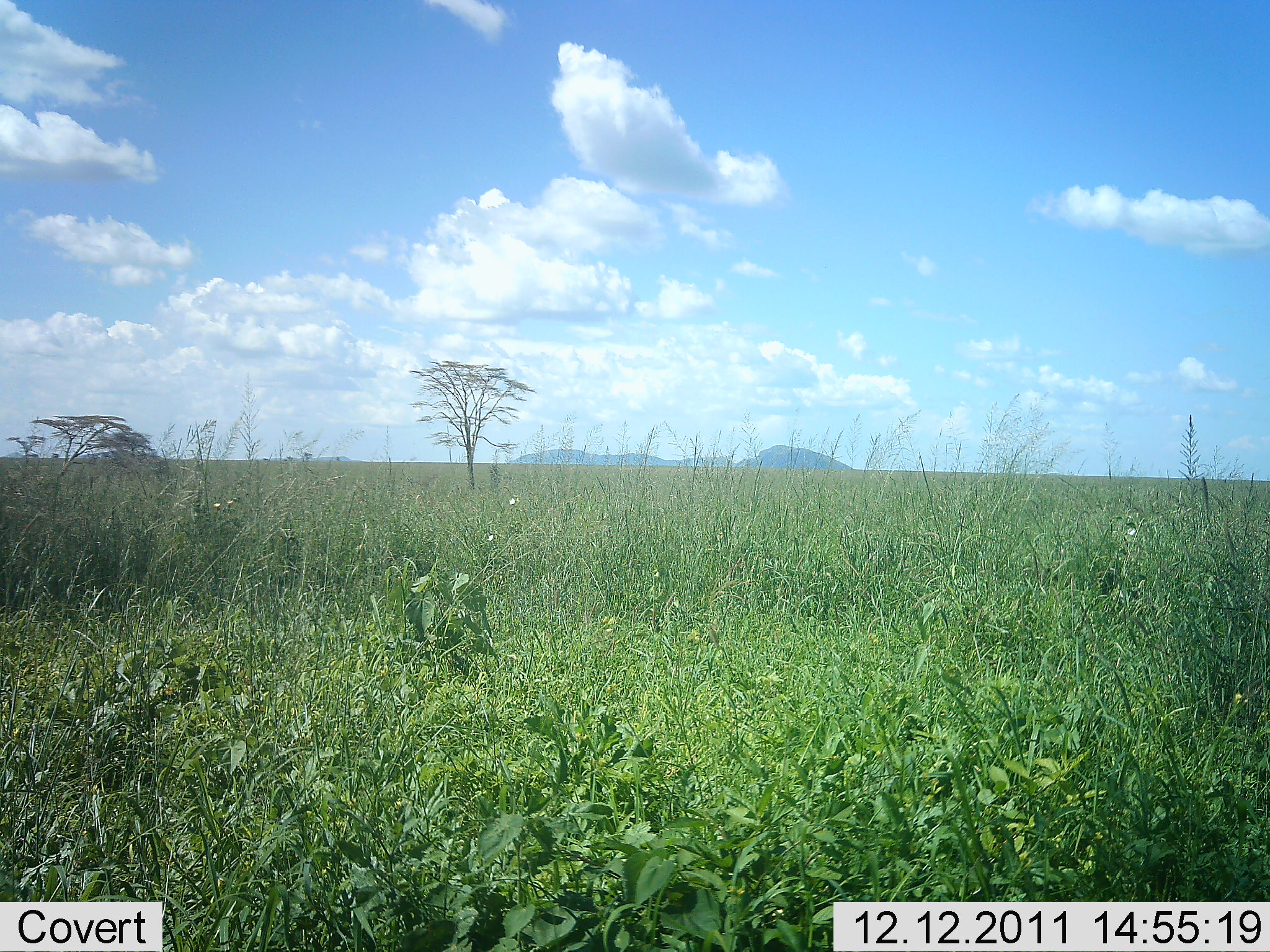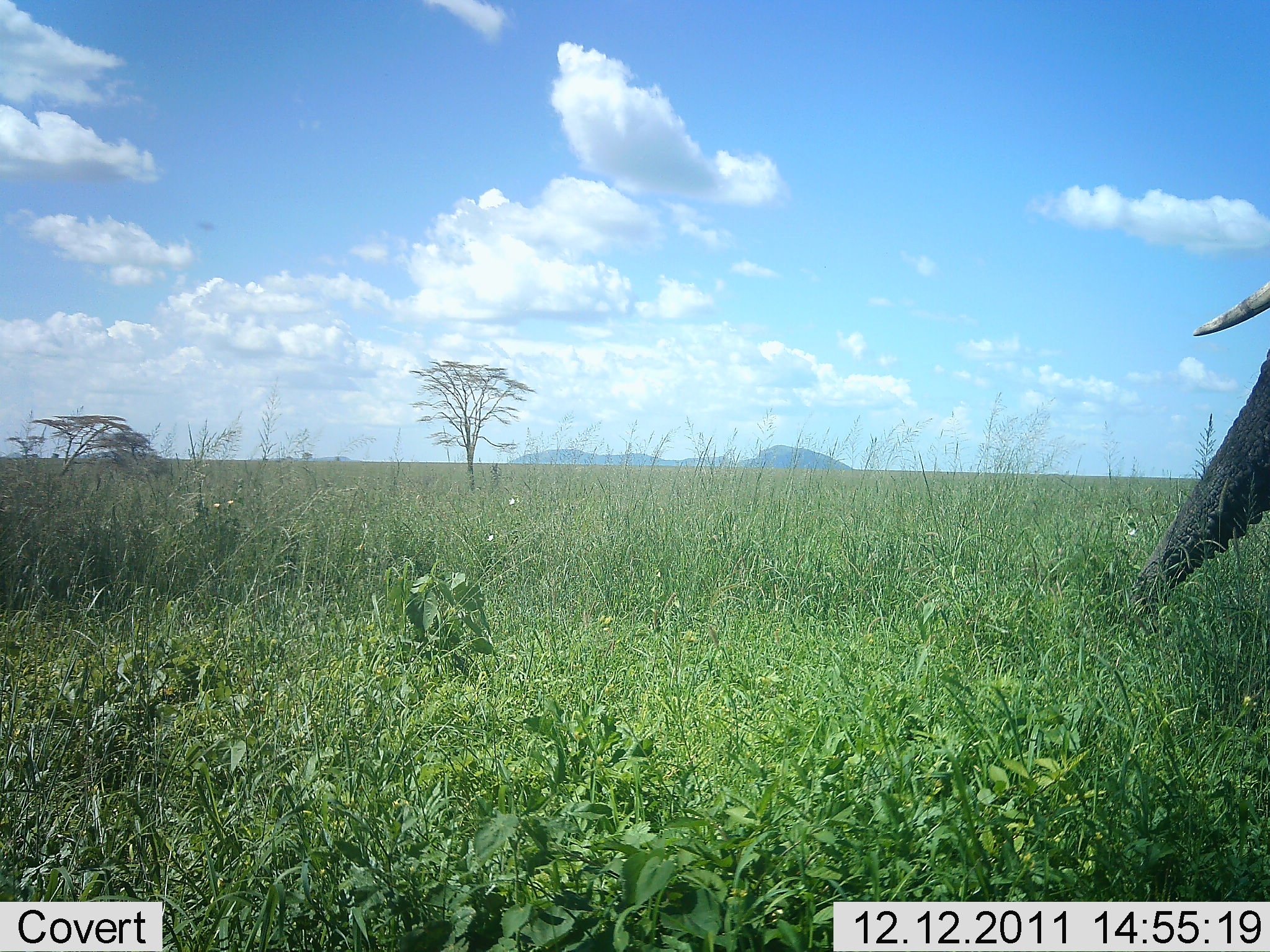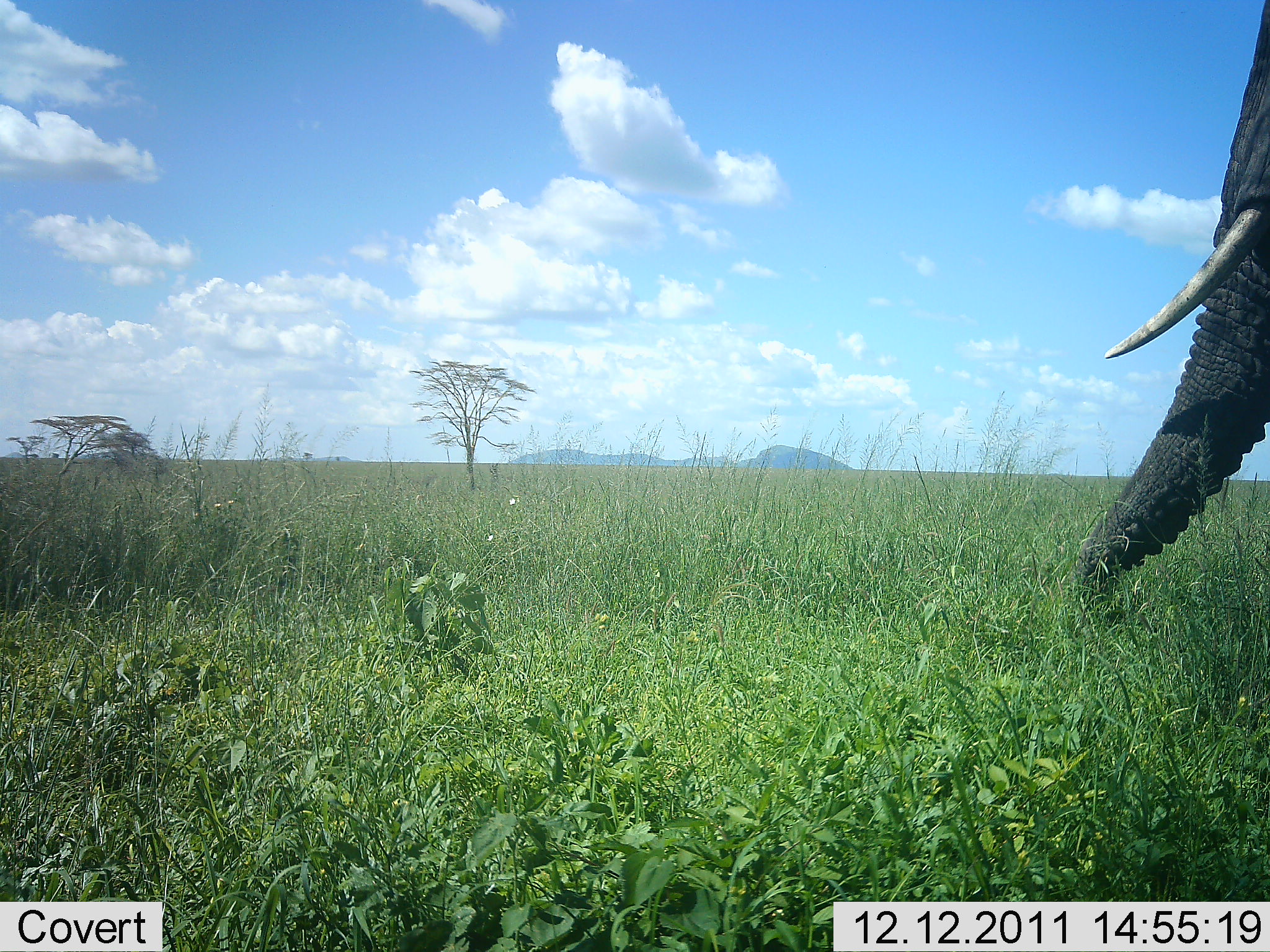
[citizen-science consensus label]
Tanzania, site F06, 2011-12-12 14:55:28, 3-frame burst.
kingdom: Animalia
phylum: Chordata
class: Mammalia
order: Proboscidea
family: Elephantidae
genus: Loxodonta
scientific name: Loxodonta africana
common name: african bush elephant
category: elephant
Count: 1.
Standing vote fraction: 18%.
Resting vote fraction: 0%.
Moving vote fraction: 73%.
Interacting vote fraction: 0%.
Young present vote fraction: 0%.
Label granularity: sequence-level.